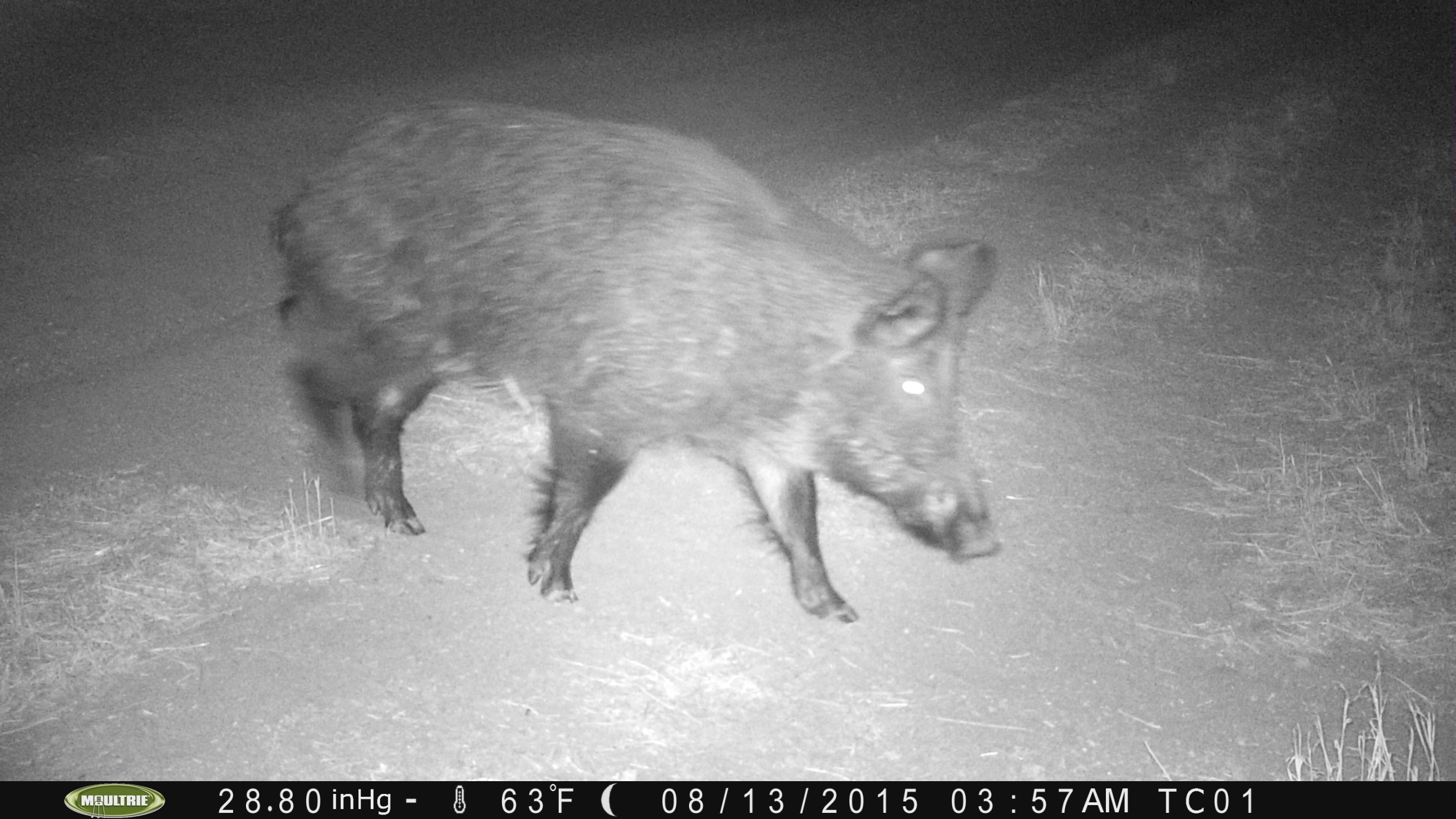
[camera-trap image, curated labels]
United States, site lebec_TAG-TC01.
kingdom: Animalia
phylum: Chordata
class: Mammalia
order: Artiodactyla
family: Suidae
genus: Sus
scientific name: Sus scrofa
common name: wild boar